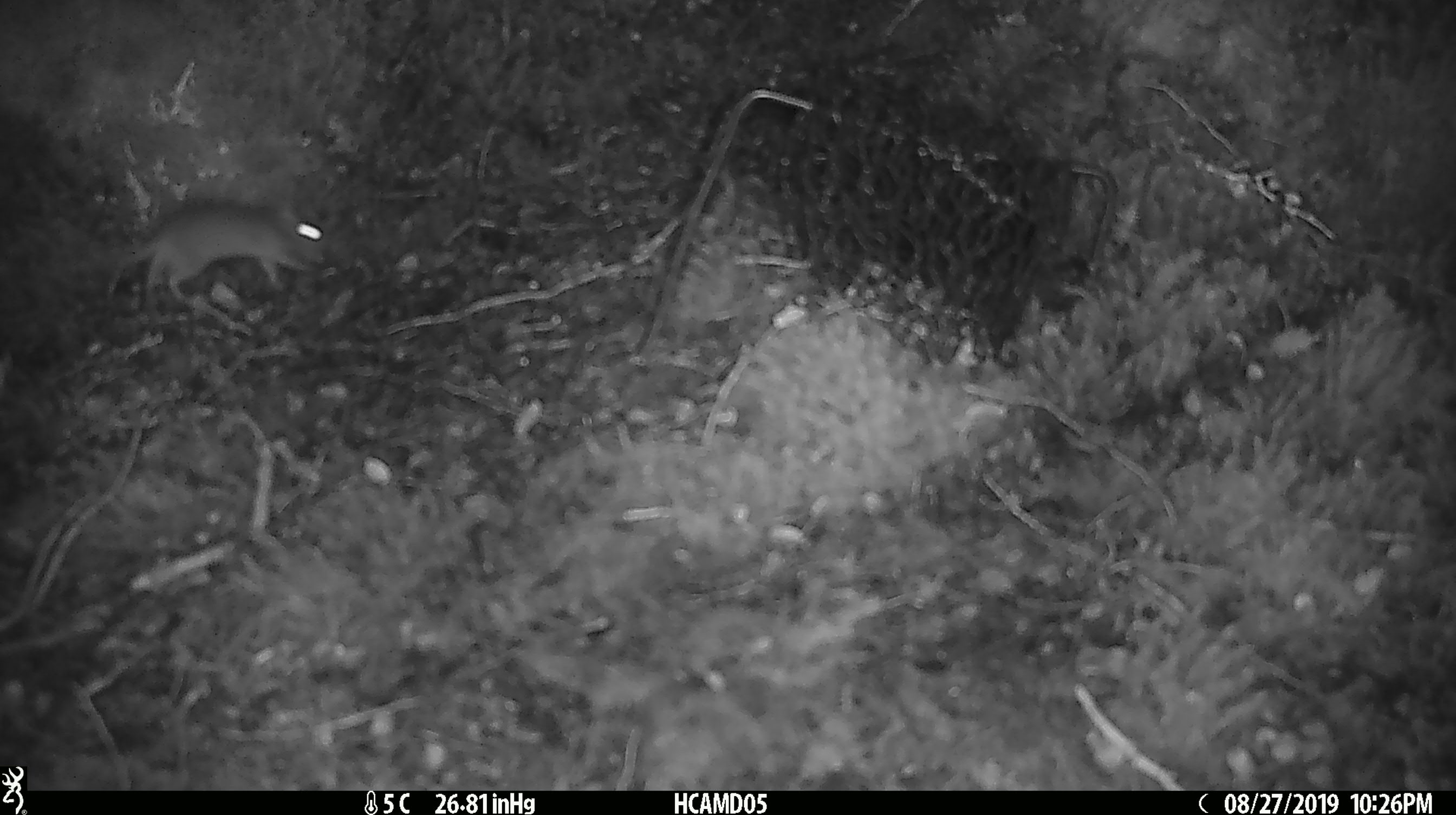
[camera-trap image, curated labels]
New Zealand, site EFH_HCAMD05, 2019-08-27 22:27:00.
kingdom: Animalia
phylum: Chordata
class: Mammalia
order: Rodentia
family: Muridae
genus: Mus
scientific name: Mus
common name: mouse